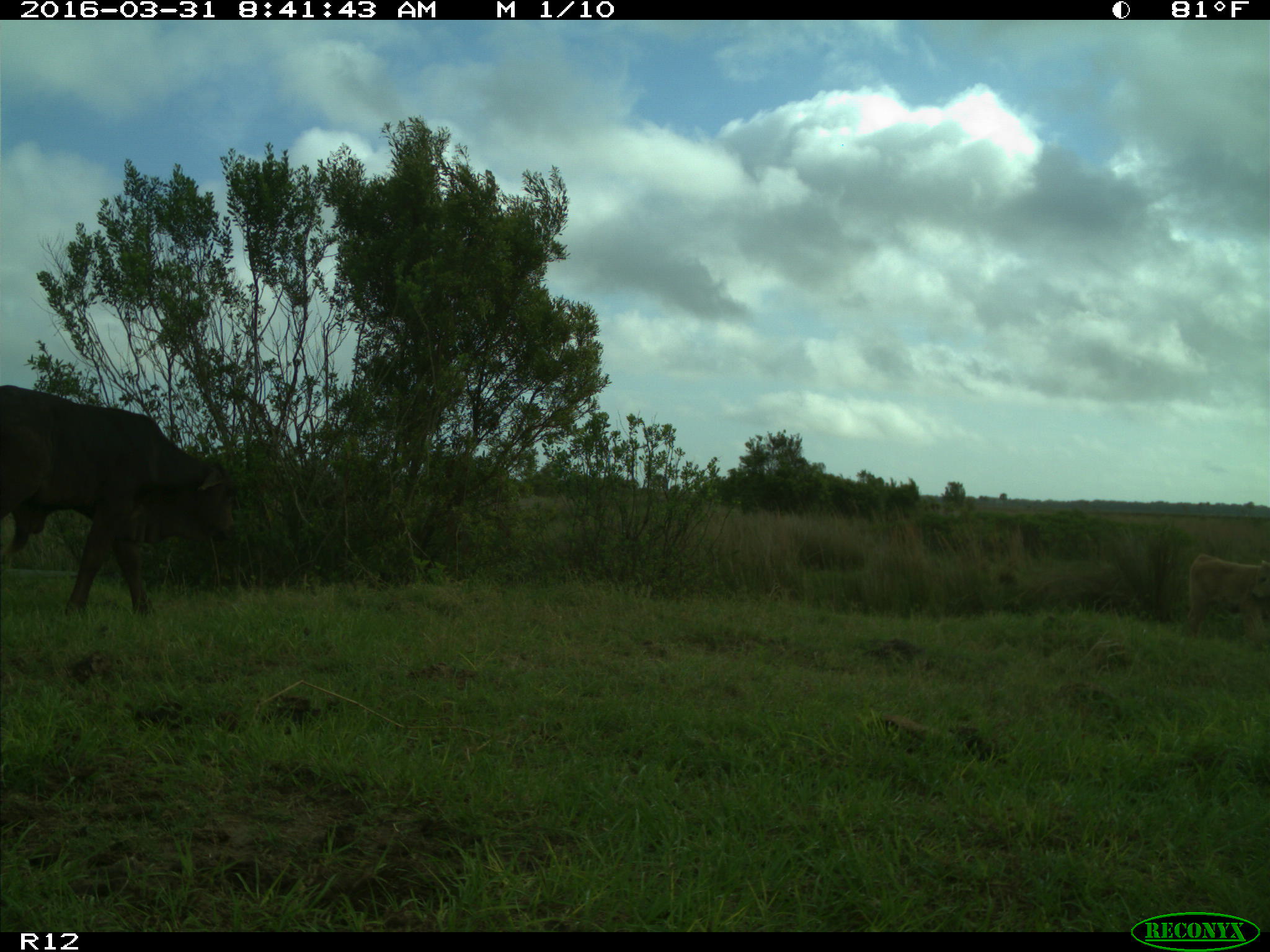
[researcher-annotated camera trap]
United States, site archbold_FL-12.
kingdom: Animalia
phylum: Chordata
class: Mammalia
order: Artiodactyla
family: Bovidae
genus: Bos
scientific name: Bos taurus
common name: domestic cow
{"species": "Bos taurus (domestic cow)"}